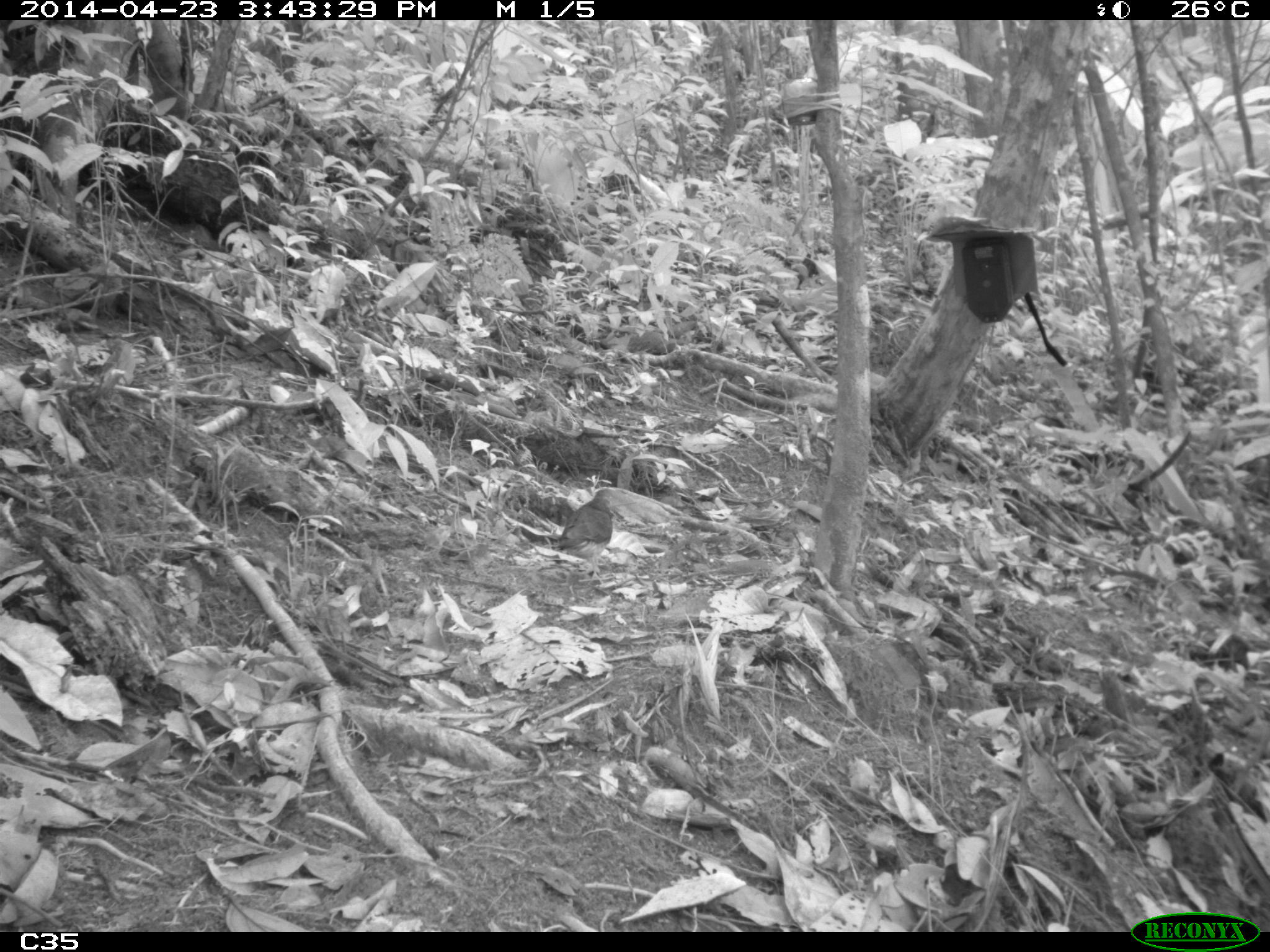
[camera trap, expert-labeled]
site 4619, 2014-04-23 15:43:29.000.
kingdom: Animalia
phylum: Chordata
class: Aves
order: Columbiformes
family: Columbidae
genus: Geotrygon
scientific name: Geotrygon montana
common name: ruddy quail-dove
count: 1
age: adult